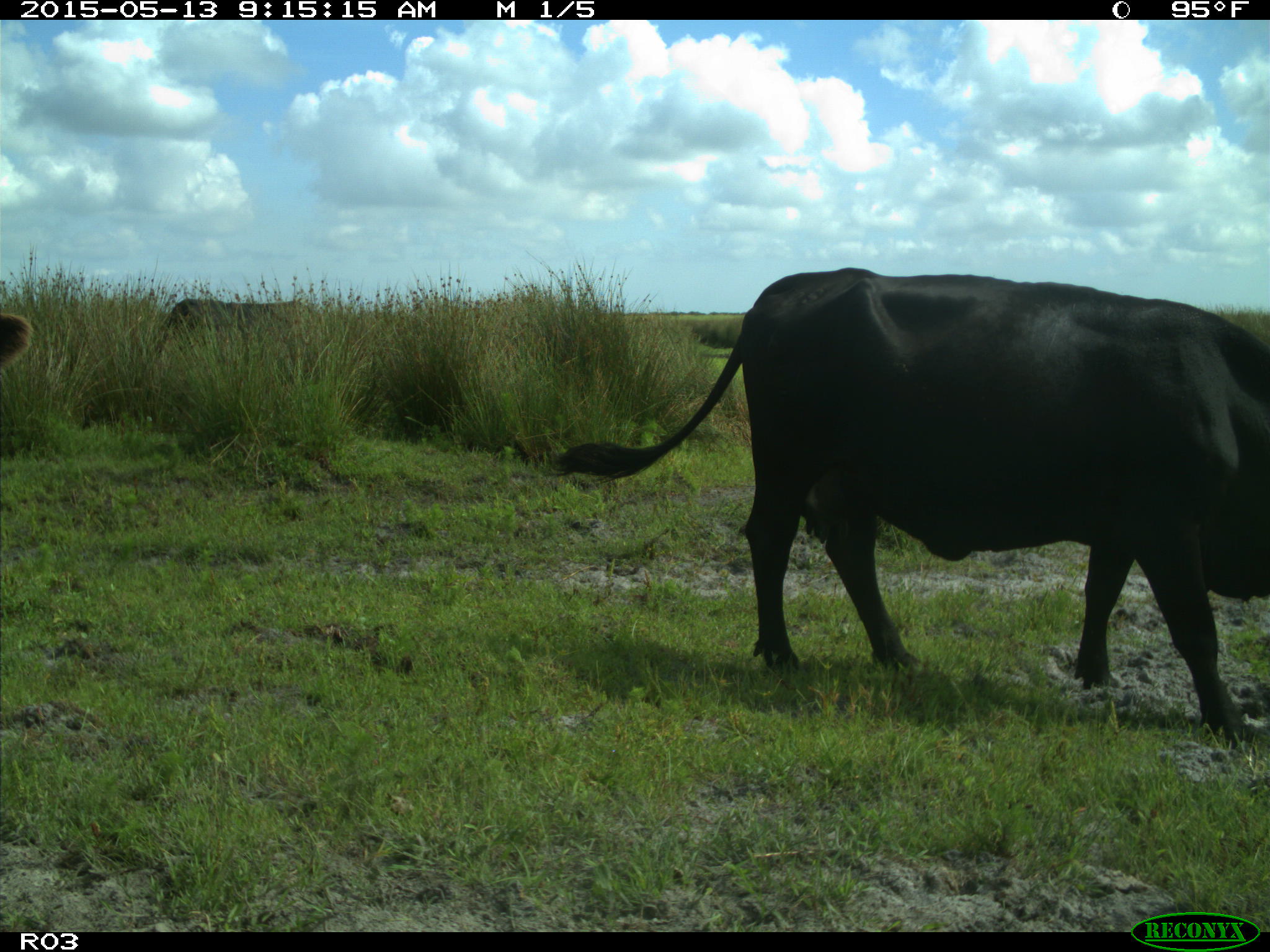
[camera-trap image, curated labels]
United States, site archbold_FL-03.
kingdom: Animalia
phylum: Chordata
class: Mammalia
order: Artiodactyla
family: Bovidae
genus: Bos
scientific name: Bos taurus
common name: domestic cow